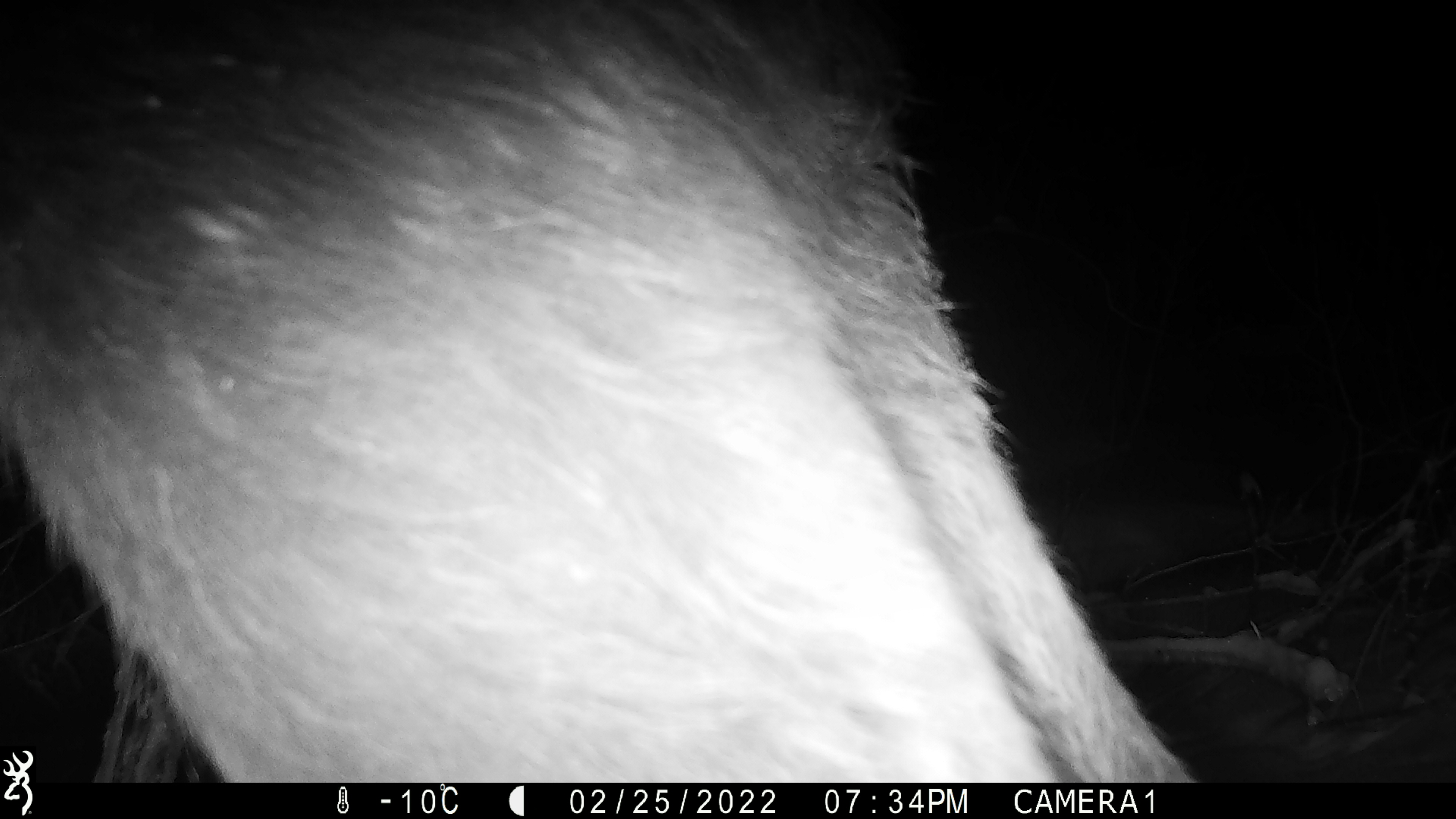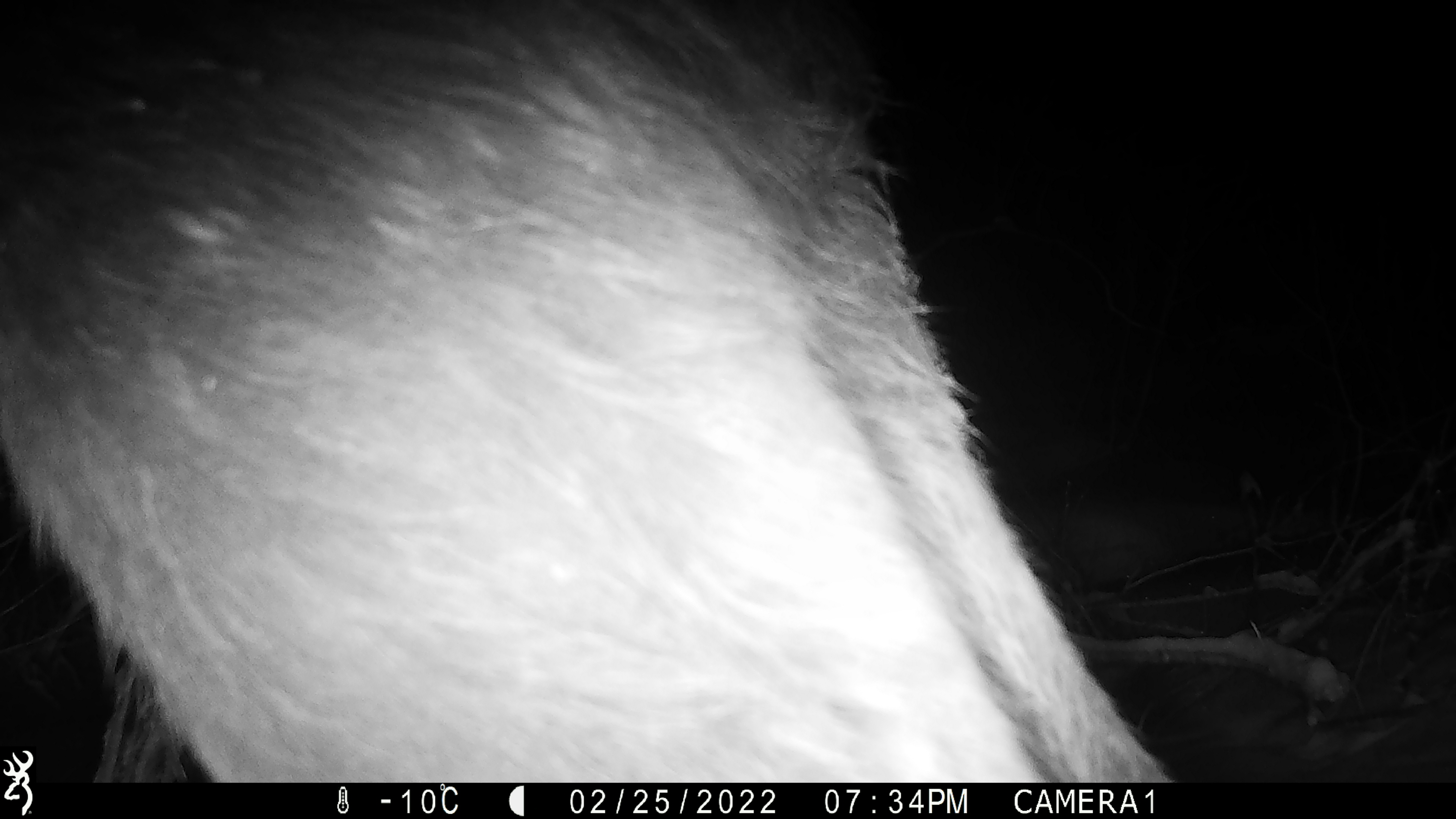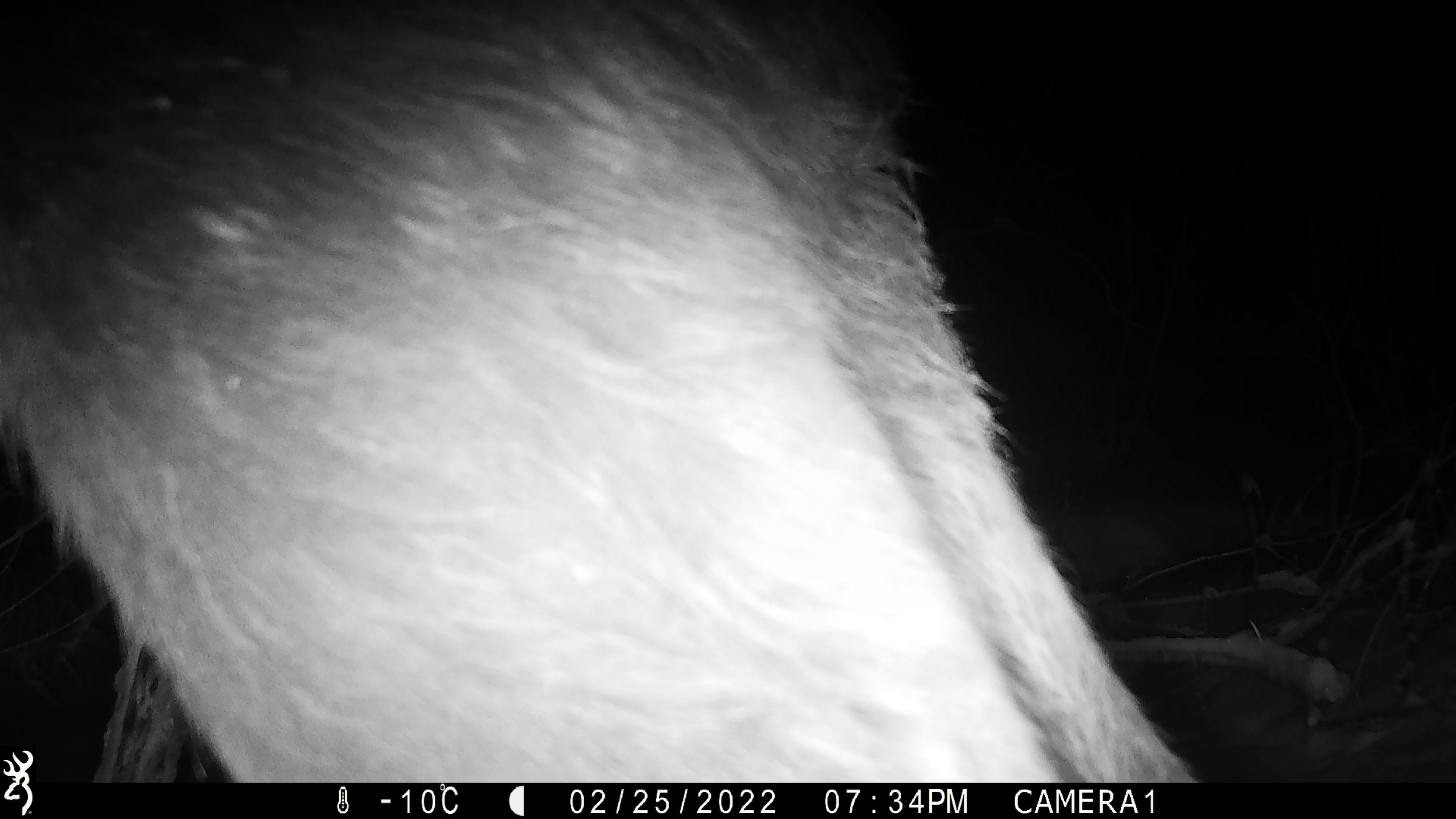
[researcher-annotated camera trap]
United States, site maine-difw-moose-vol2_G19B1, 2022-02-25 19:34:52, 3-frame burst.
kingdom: Animalia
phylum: Chordata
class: Mammalia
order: Artiodactyla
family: Cervidae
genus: Alces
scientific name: Alces alces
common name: moose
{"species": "moose (Alces alces)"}